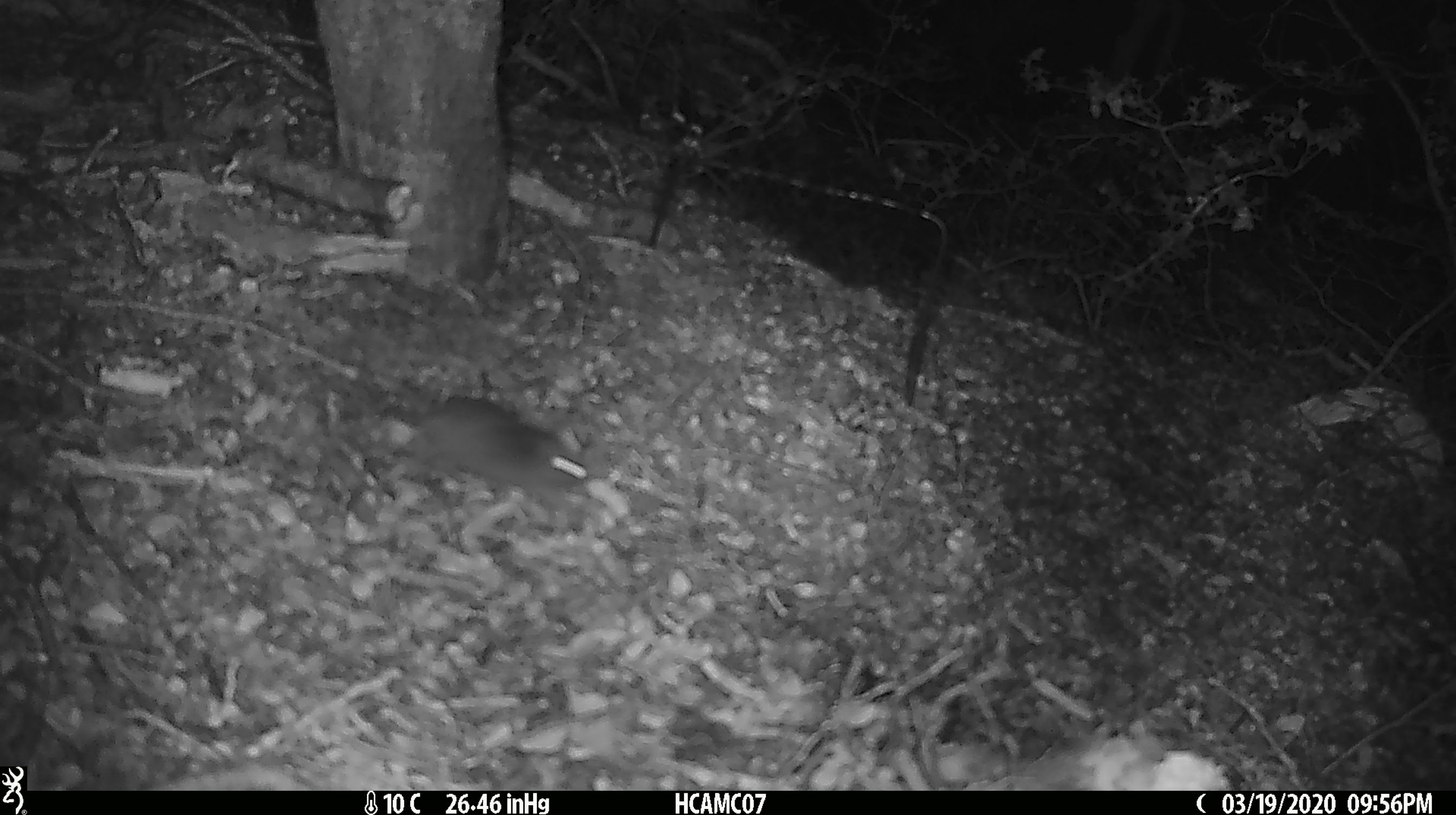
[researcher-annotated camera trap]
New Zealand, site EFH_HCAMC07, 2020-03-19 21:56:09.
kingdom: Animalia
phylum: Chordata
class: Mammalia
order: Rodentia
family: Muridae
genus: Mus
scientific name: Mus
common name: mouse